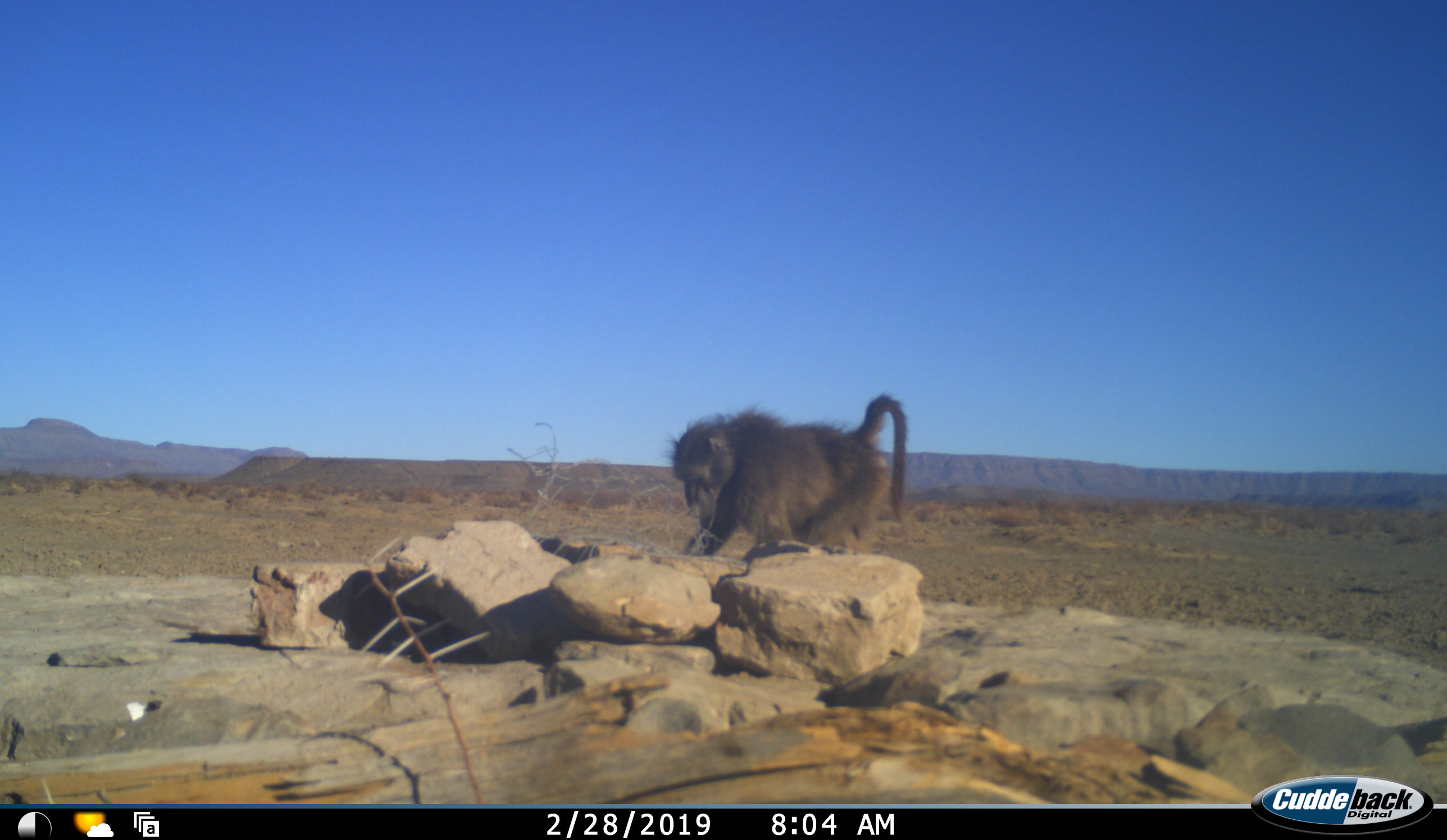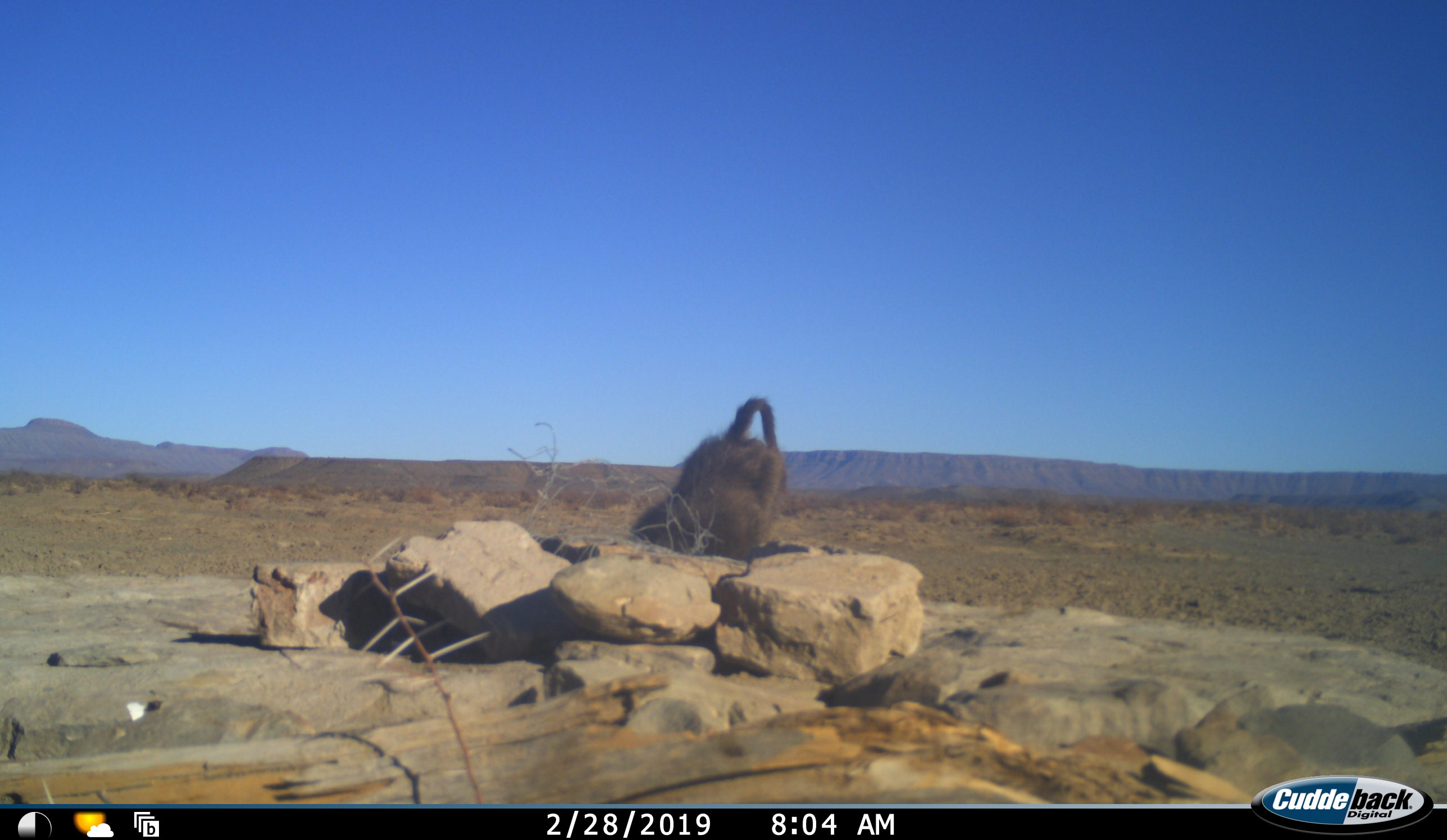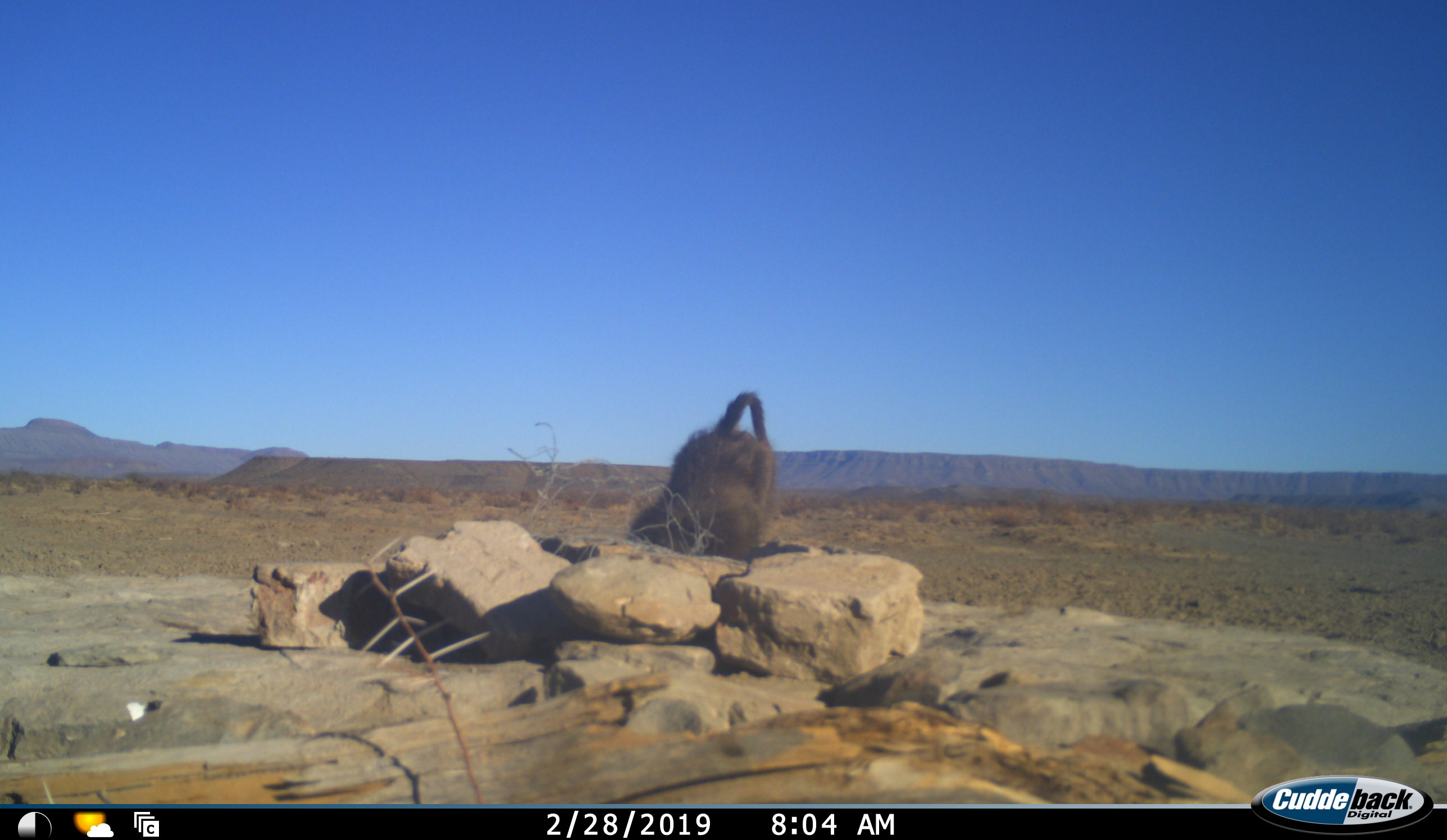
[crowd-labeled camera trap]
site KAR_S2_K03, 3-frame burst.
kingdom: Animalia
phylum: Chordata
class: Mammalia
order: Primates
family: Cercopithecidae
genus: Papio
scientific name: Papio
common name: baboon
Baboon (Papio), count 1. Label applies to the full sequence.